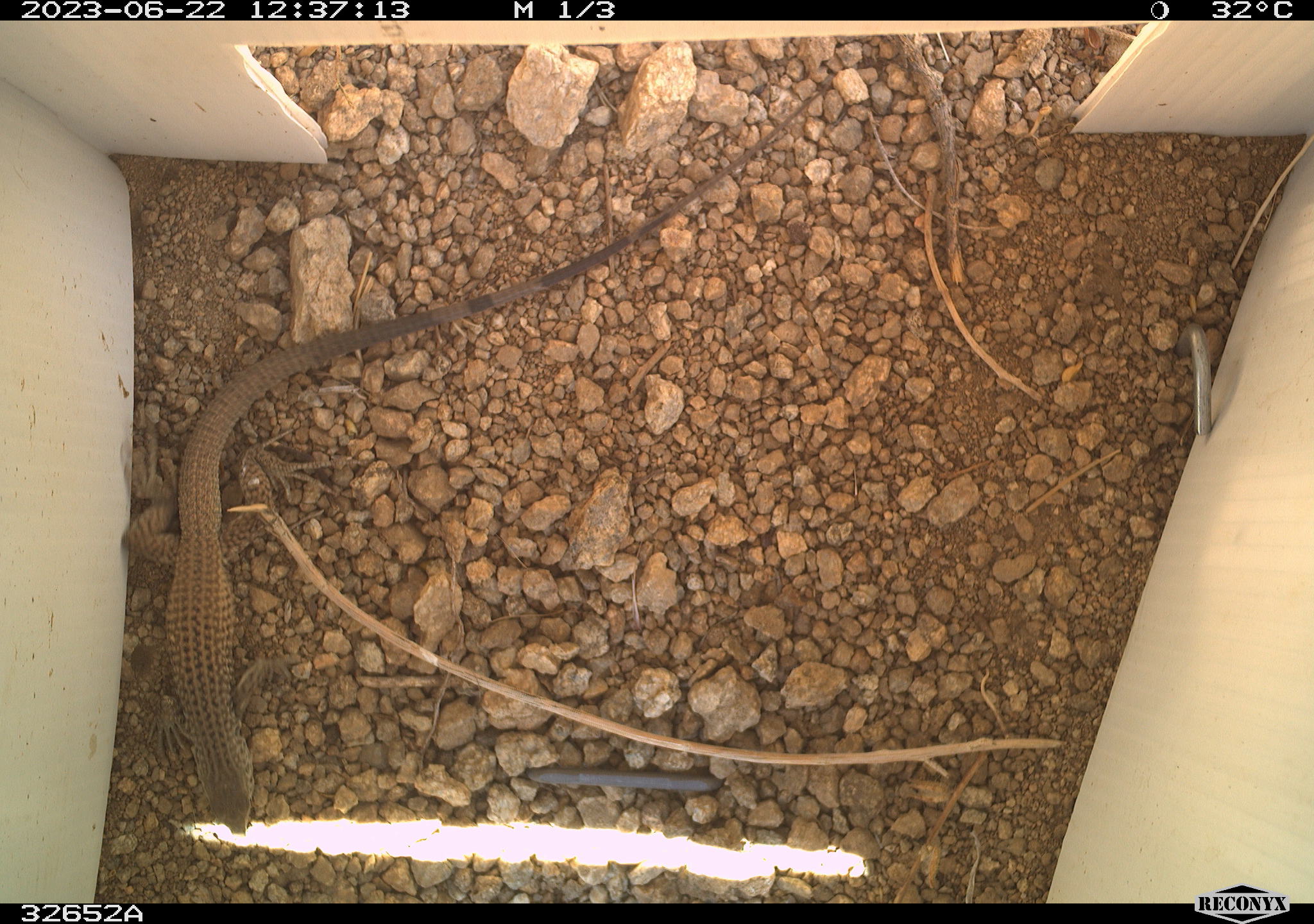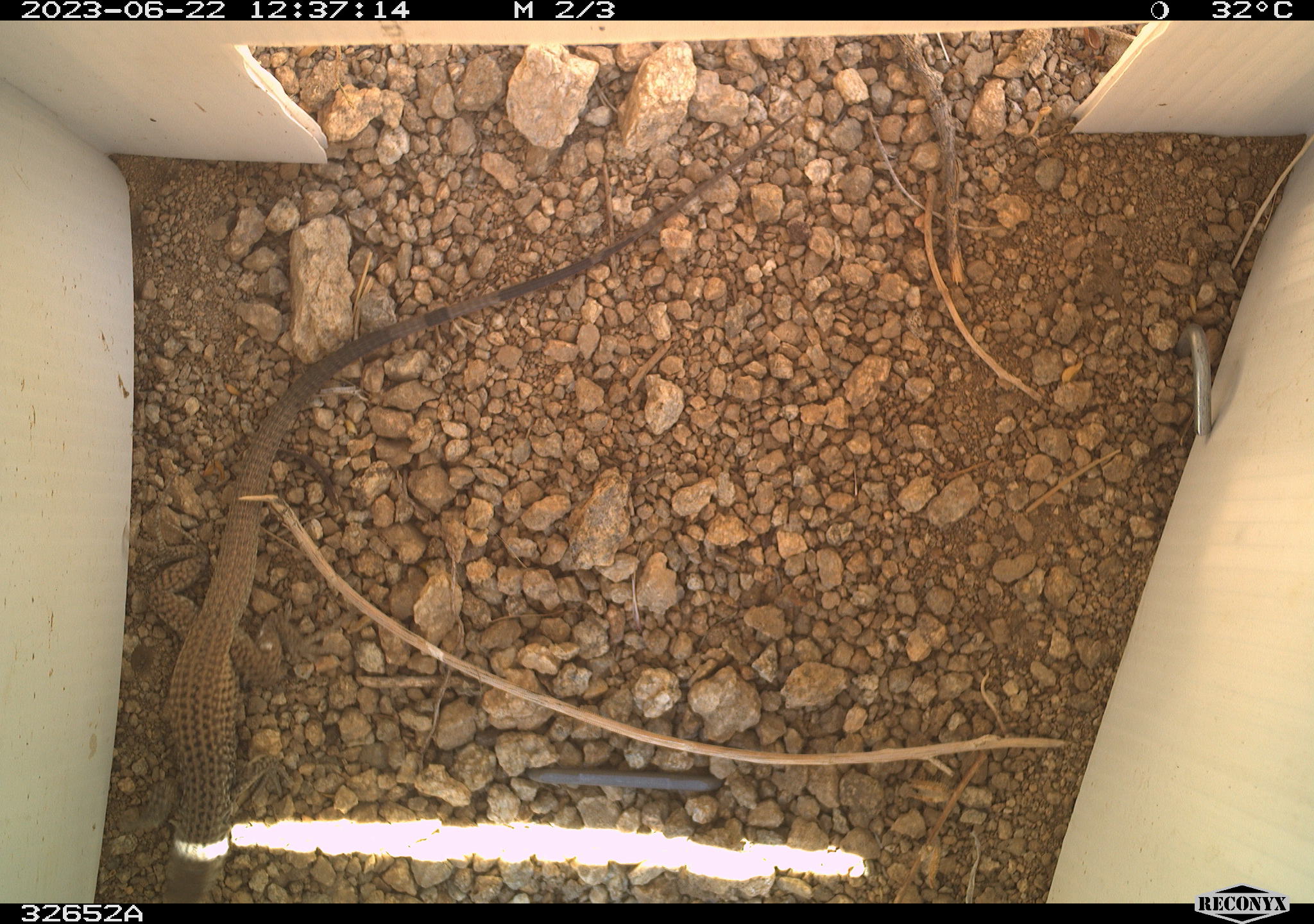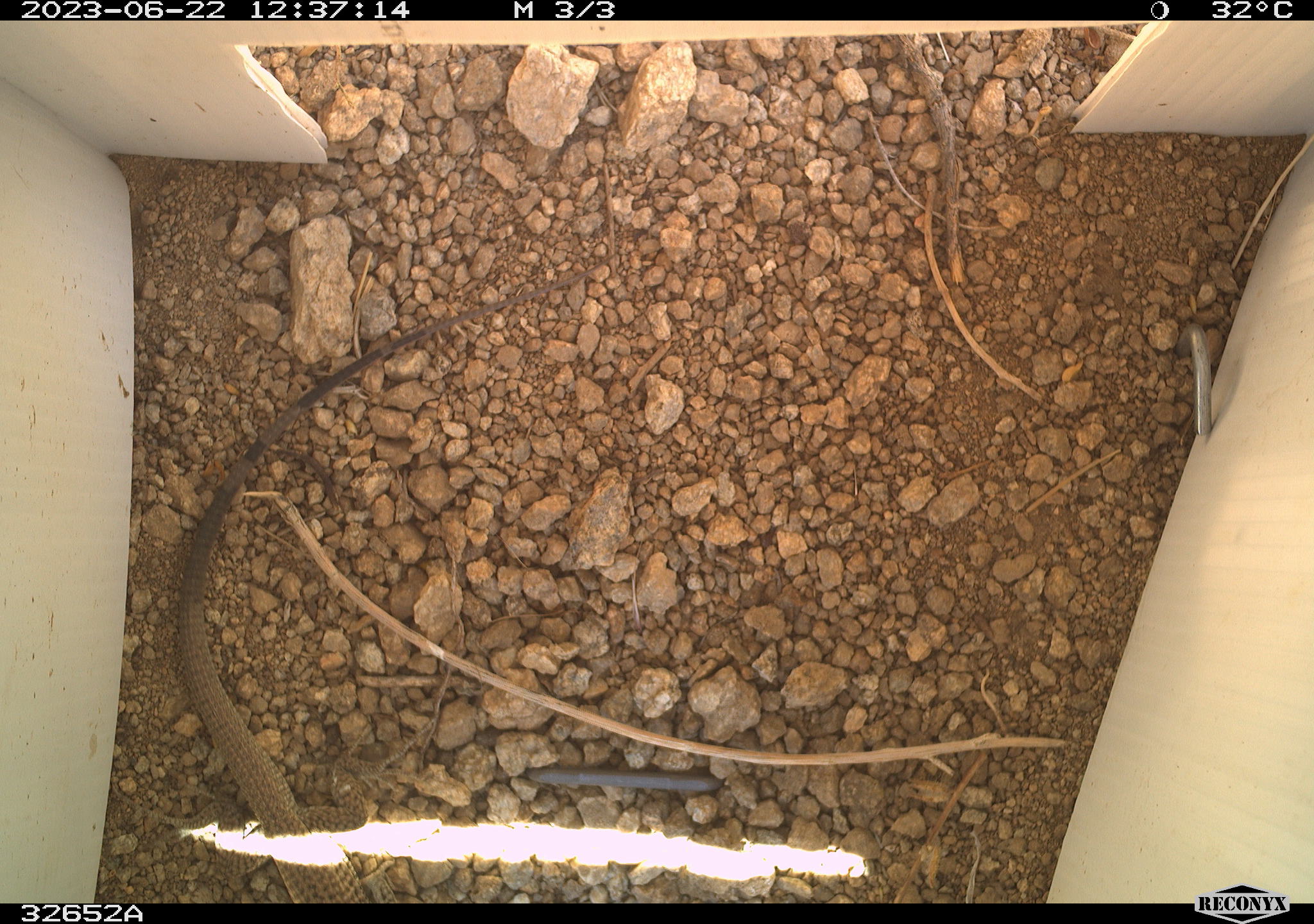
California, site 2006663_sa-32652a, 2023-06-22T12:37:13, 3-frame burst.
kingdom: Animalia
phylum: Chordata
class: Reptilia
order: Squamata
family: Teiidae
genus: Aspidoscelis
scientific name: Aspidoscelis tigris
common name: western whiptail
Western whiptail (Aspidoscelis tigris).